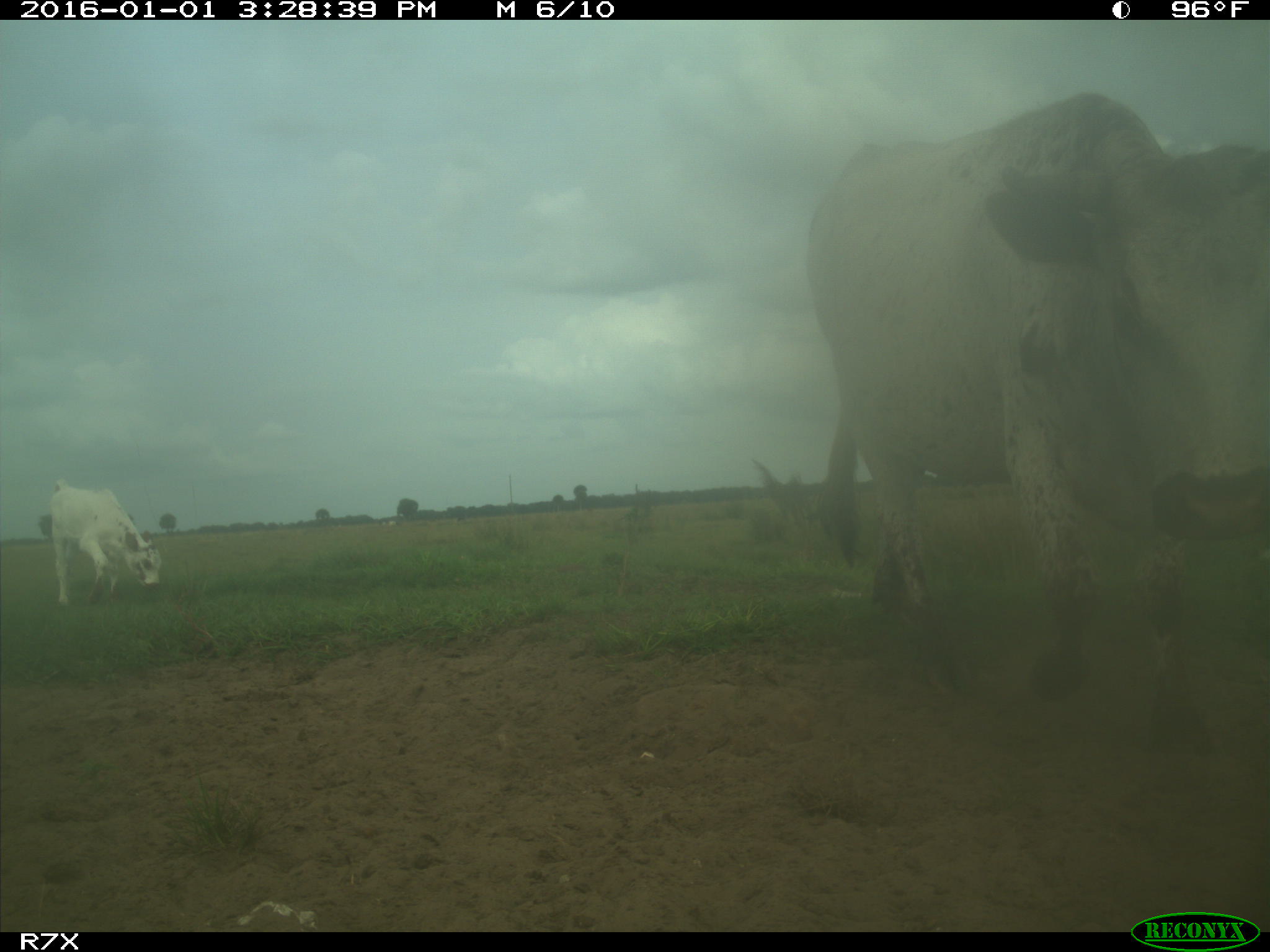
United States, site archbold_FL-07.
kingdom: Animalia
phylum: Chordata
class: Mammalia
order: Artiodactyla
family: Bovidae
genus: Bos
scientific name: Bos taurus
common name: domestic cow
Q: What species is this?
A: Bos taurus (domestic cow).